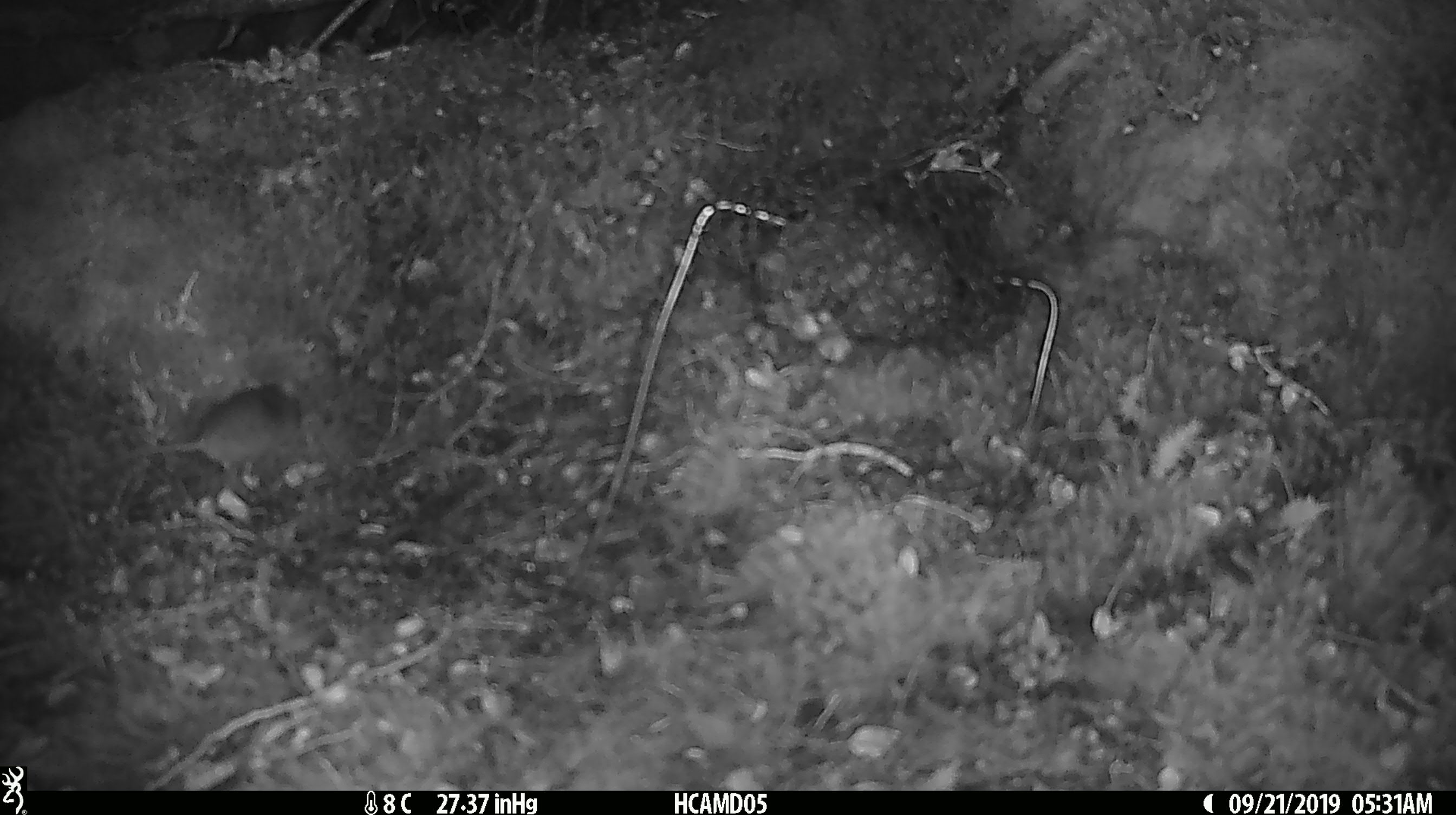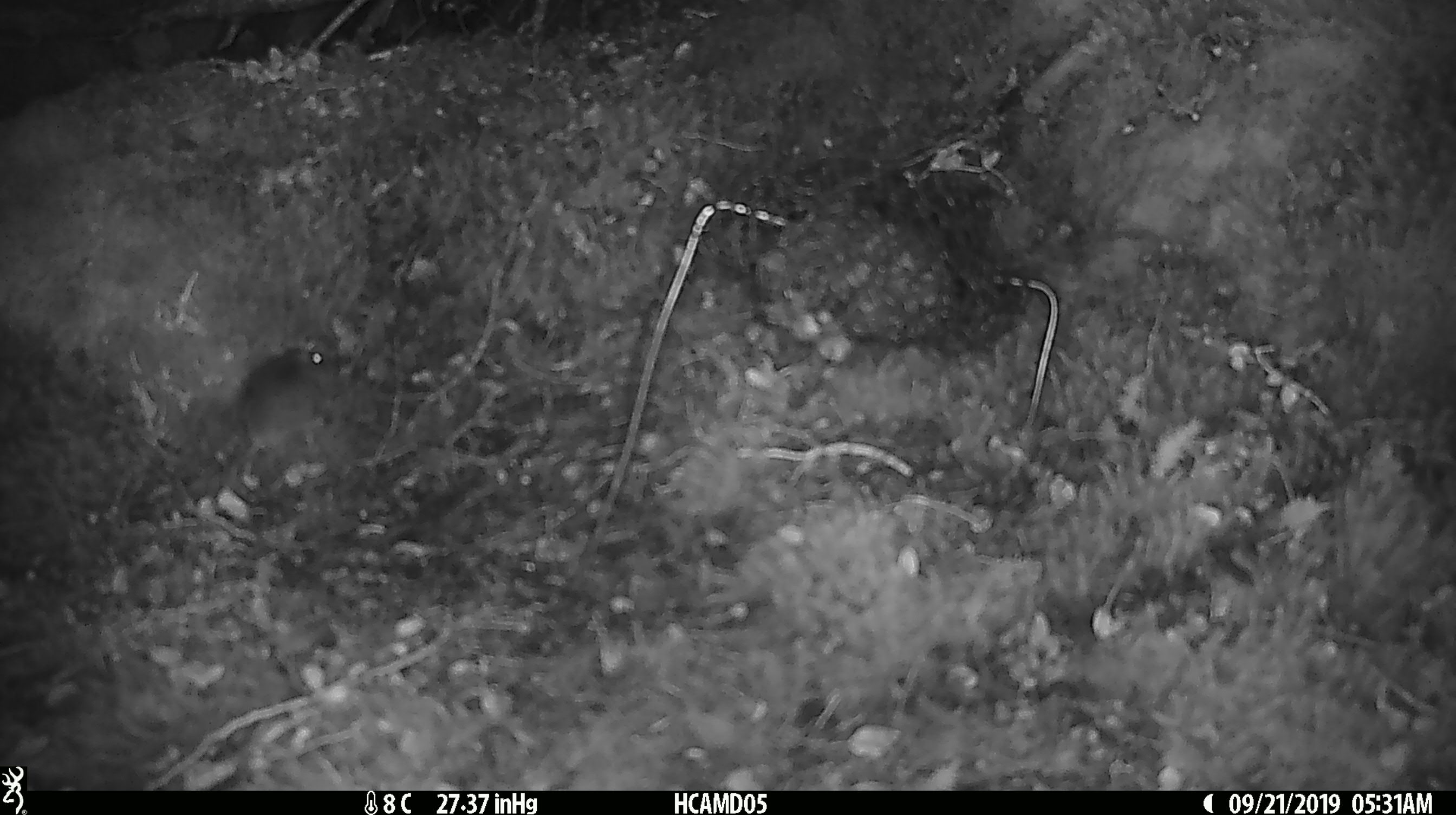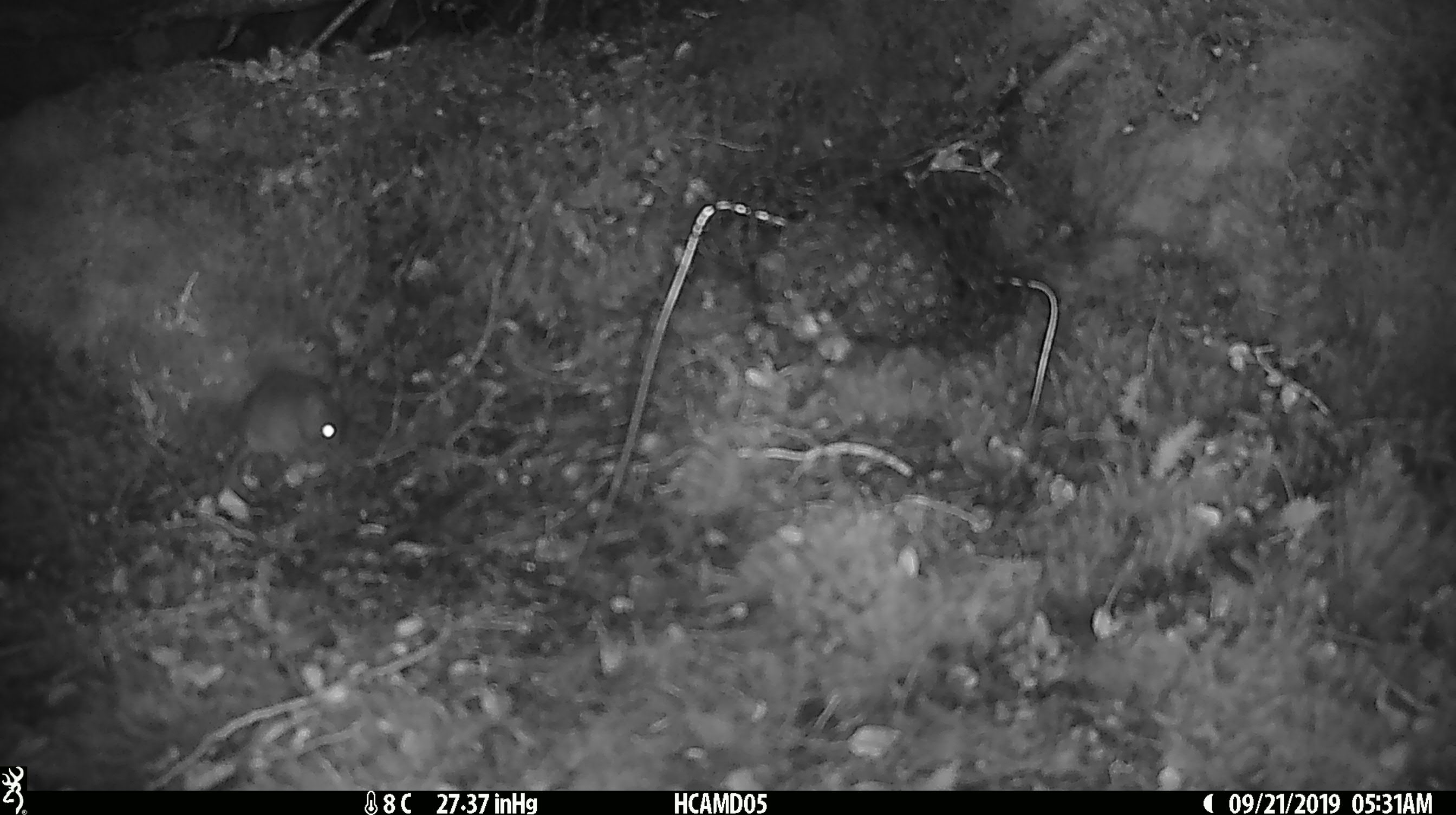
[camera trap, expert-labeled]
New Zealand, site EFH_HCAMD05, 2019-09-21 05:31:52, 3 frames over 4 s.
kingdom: Animalia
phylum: Chordata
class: Mammalia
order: Rodentia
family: Muridae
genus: Mus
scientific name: Mus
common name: mouse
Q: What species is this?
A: Mouse (Mus).